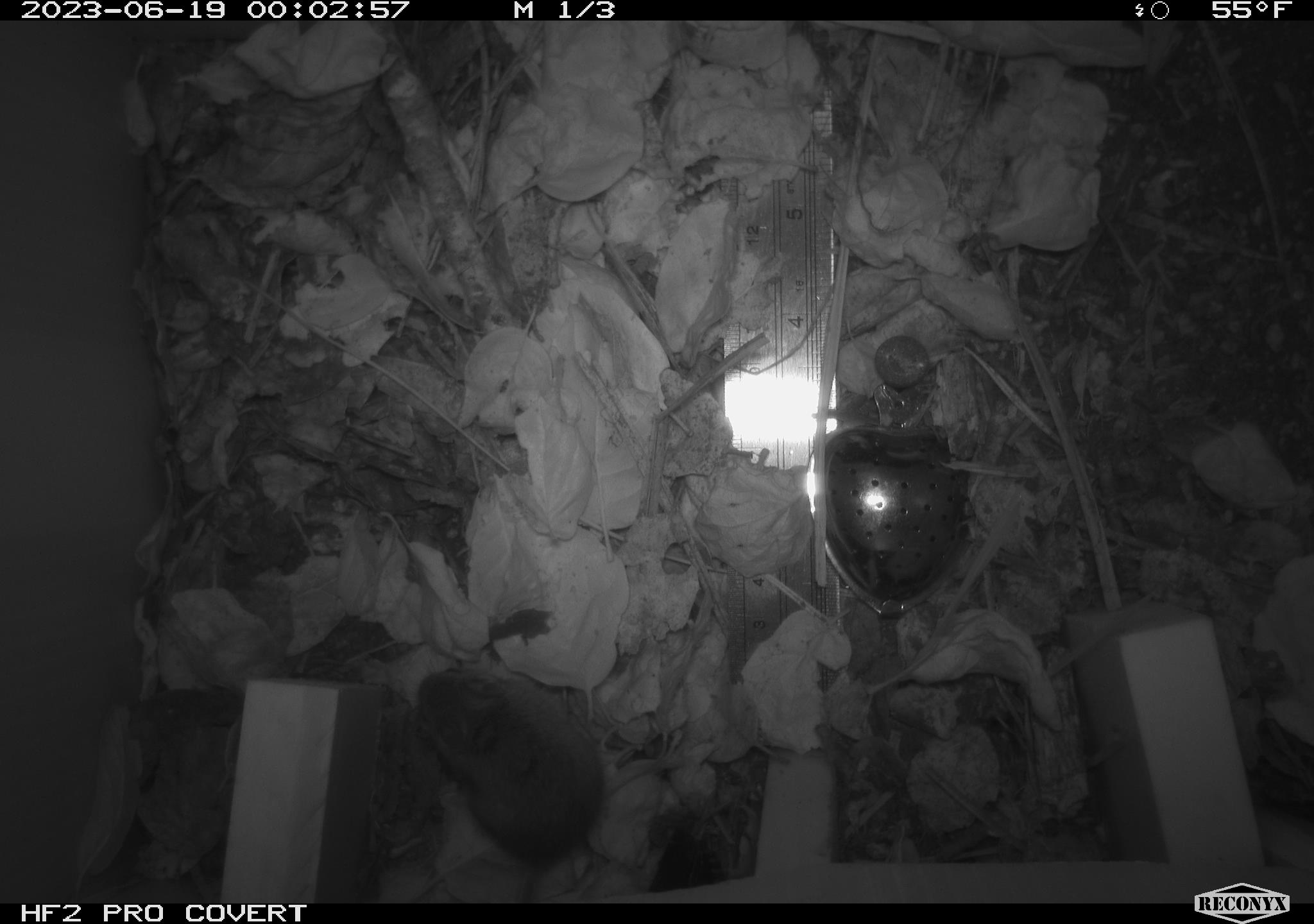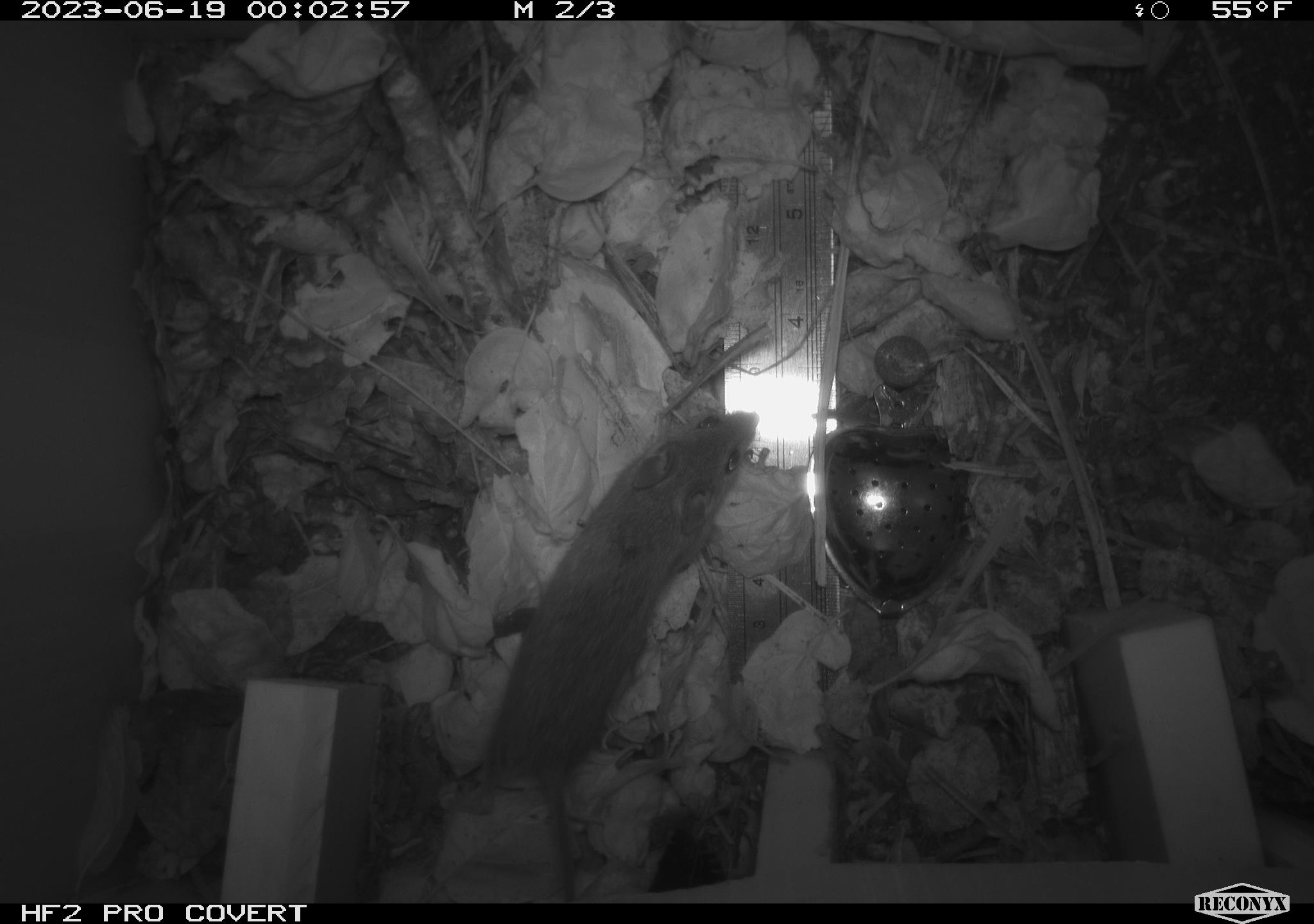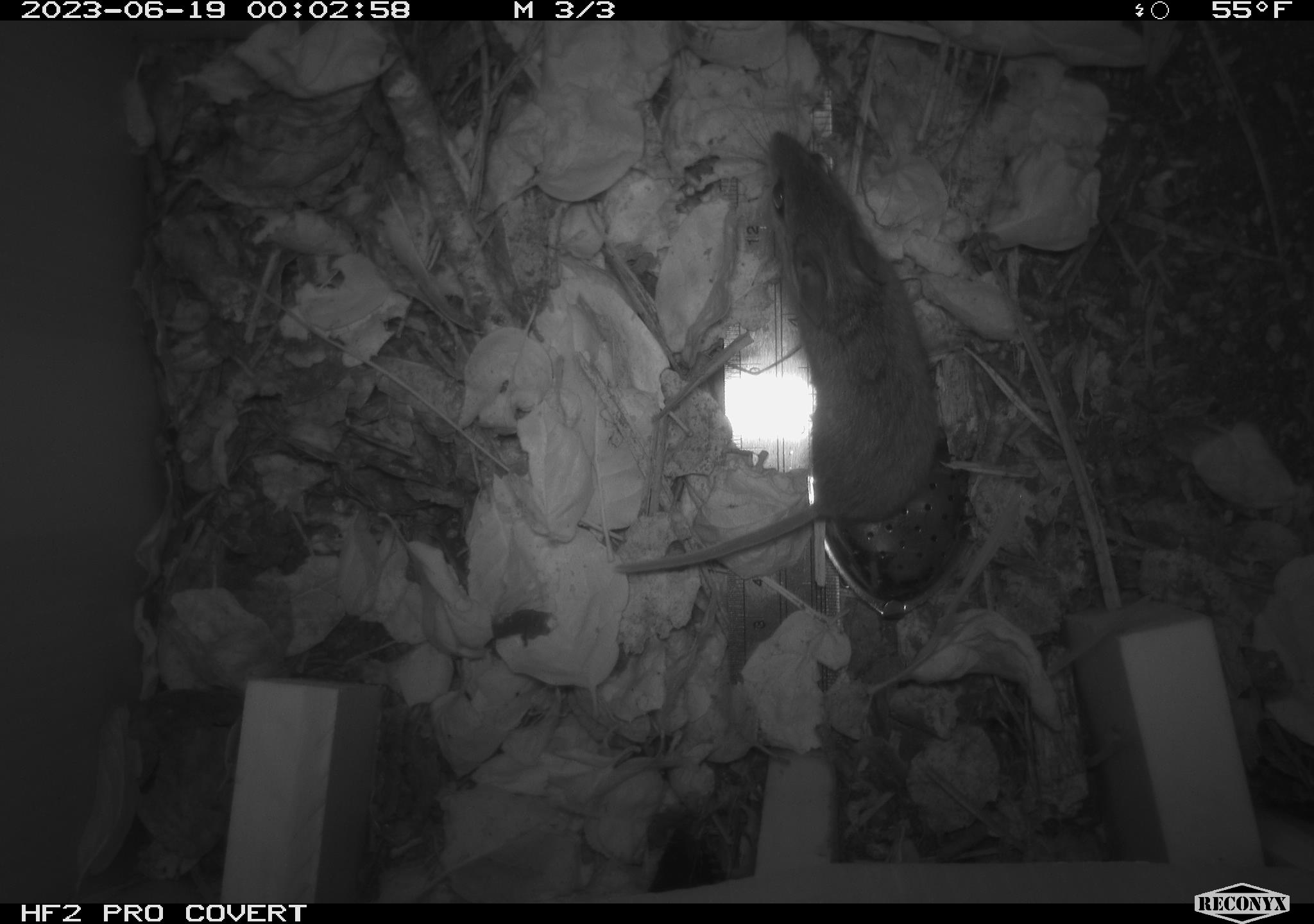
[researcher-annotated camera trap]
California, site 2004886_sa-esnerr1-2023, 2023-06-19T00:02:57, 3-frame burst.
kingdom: Animalia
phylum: Chordata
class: Mammalia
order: Rodentia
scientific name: Rodentia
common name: mouse species